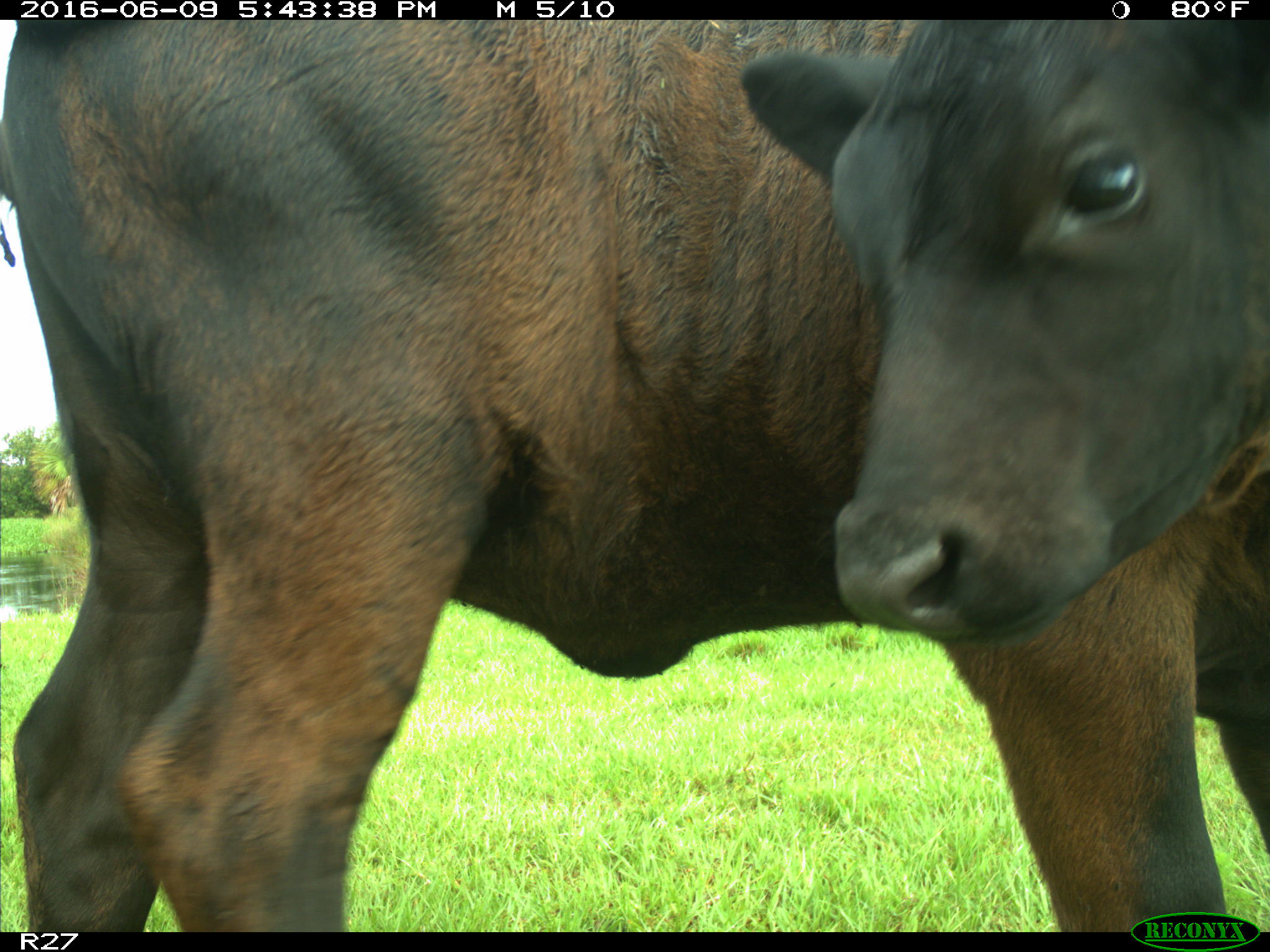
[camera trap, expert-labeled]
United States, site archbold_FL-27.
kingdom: Animalia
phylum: Chordata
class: Mammalia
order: Artiodactyla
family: Bovidae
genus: Bos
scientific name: Bos taurus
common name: domestic cow